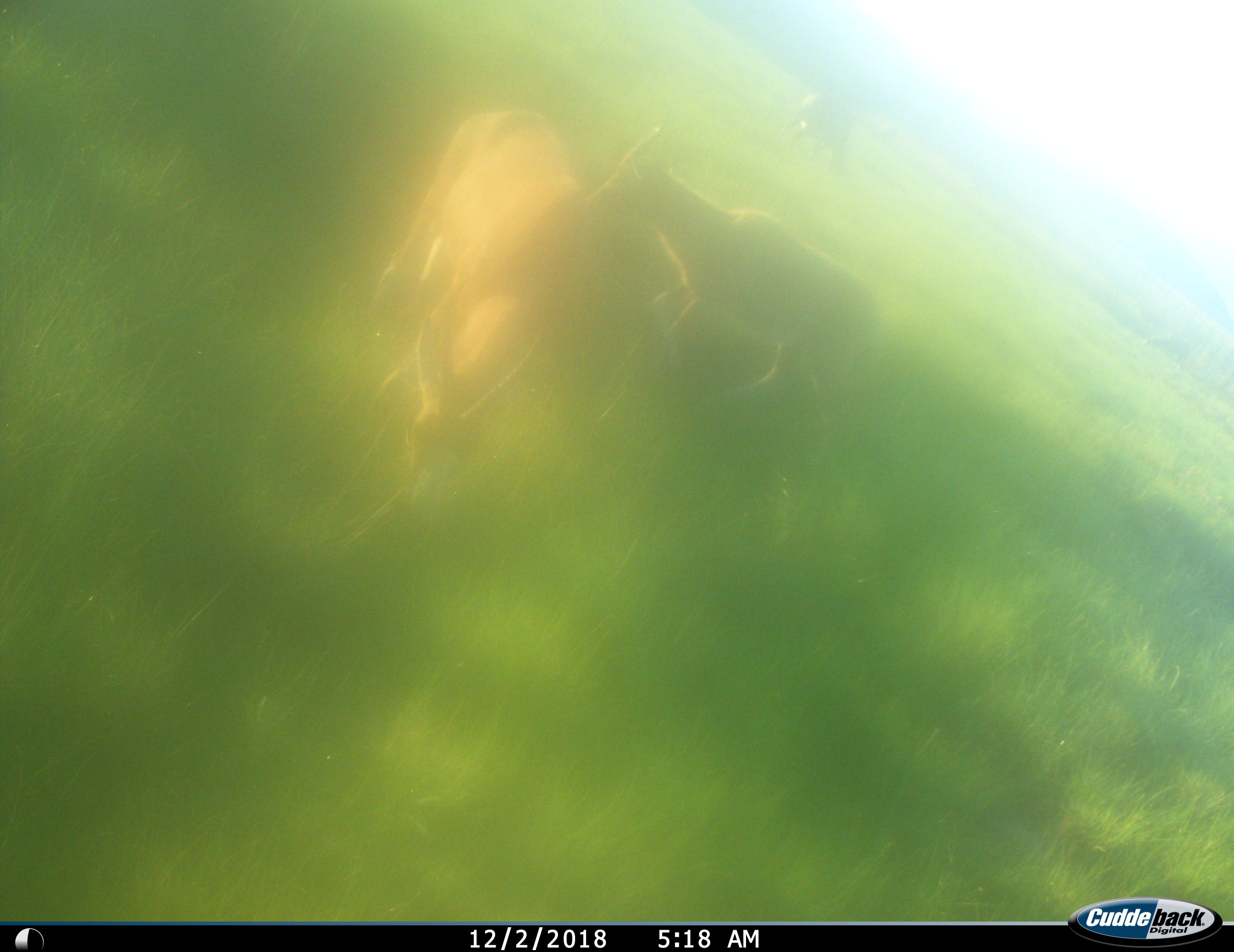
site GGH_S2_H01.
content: unidentified animal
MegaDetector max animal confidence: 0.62